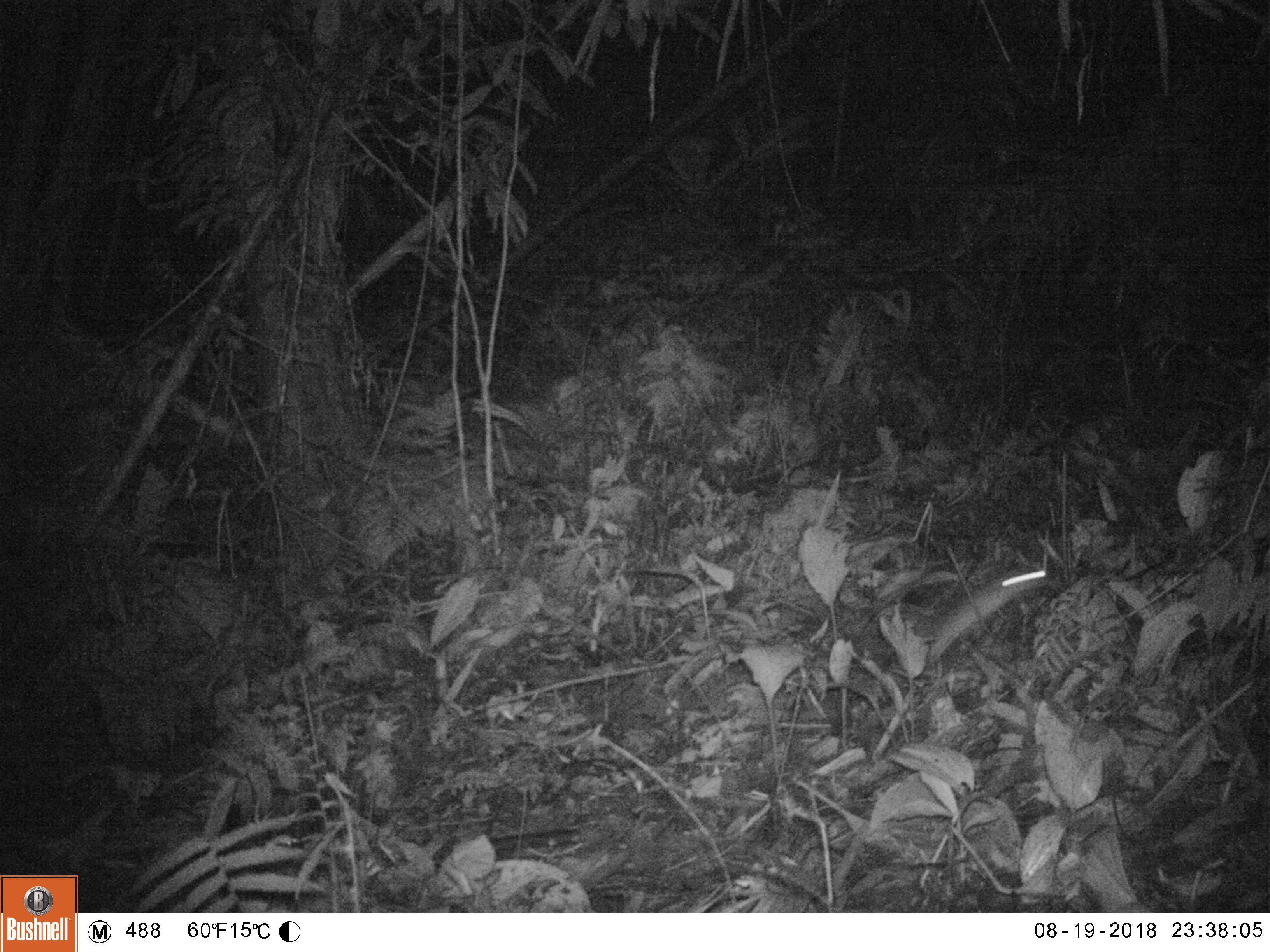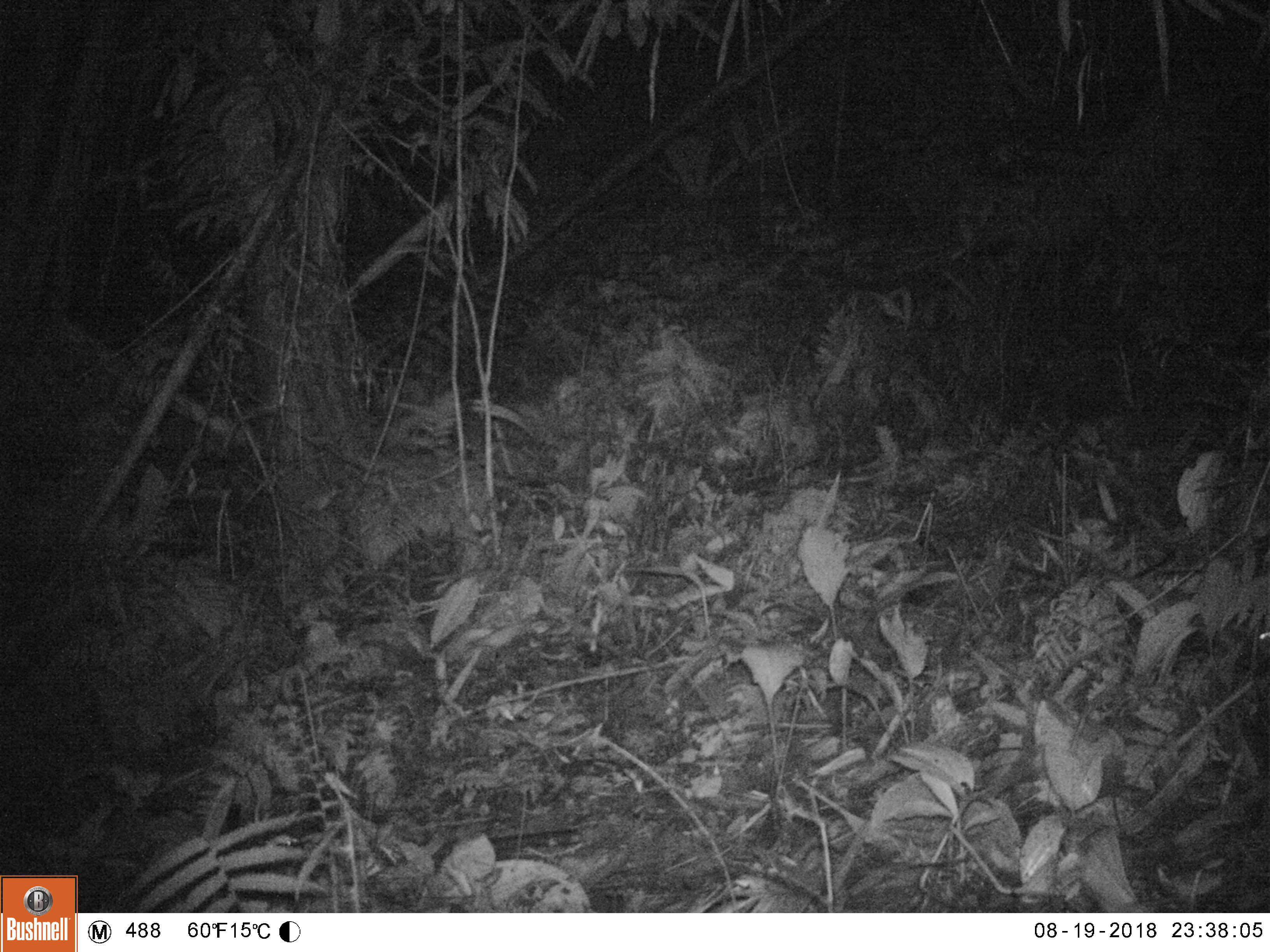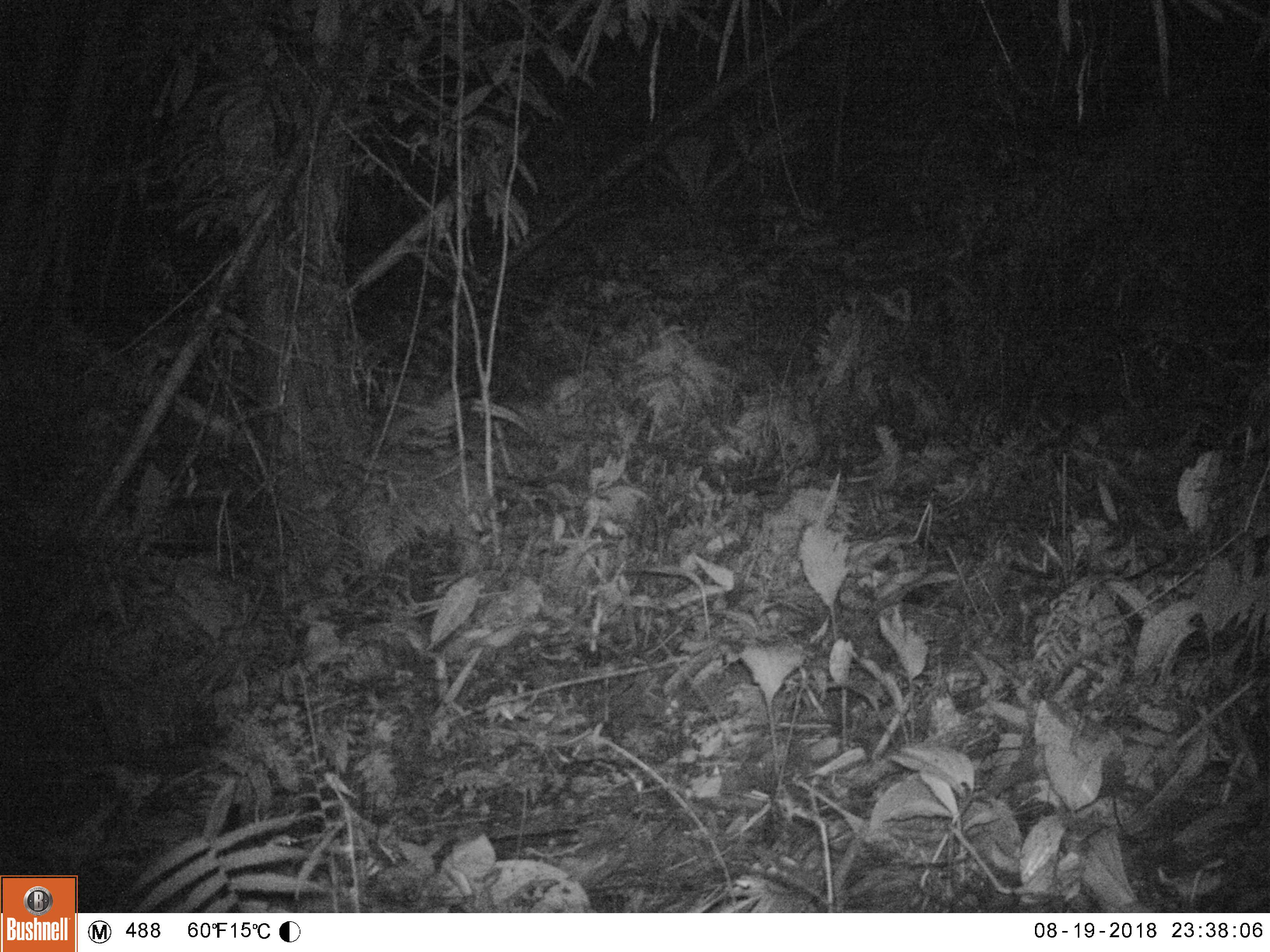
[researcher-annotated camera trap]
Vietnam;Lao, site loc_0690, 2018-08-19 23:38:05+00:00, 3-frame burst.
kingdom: Animalia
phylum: Chordata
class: Mammalia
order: Rodentia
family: Muridae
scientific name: Muridae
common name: old-world mice and rats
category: unidentified murid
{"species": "unidentified murid (old-world mice and rats) (Muridae)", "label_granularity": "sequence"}